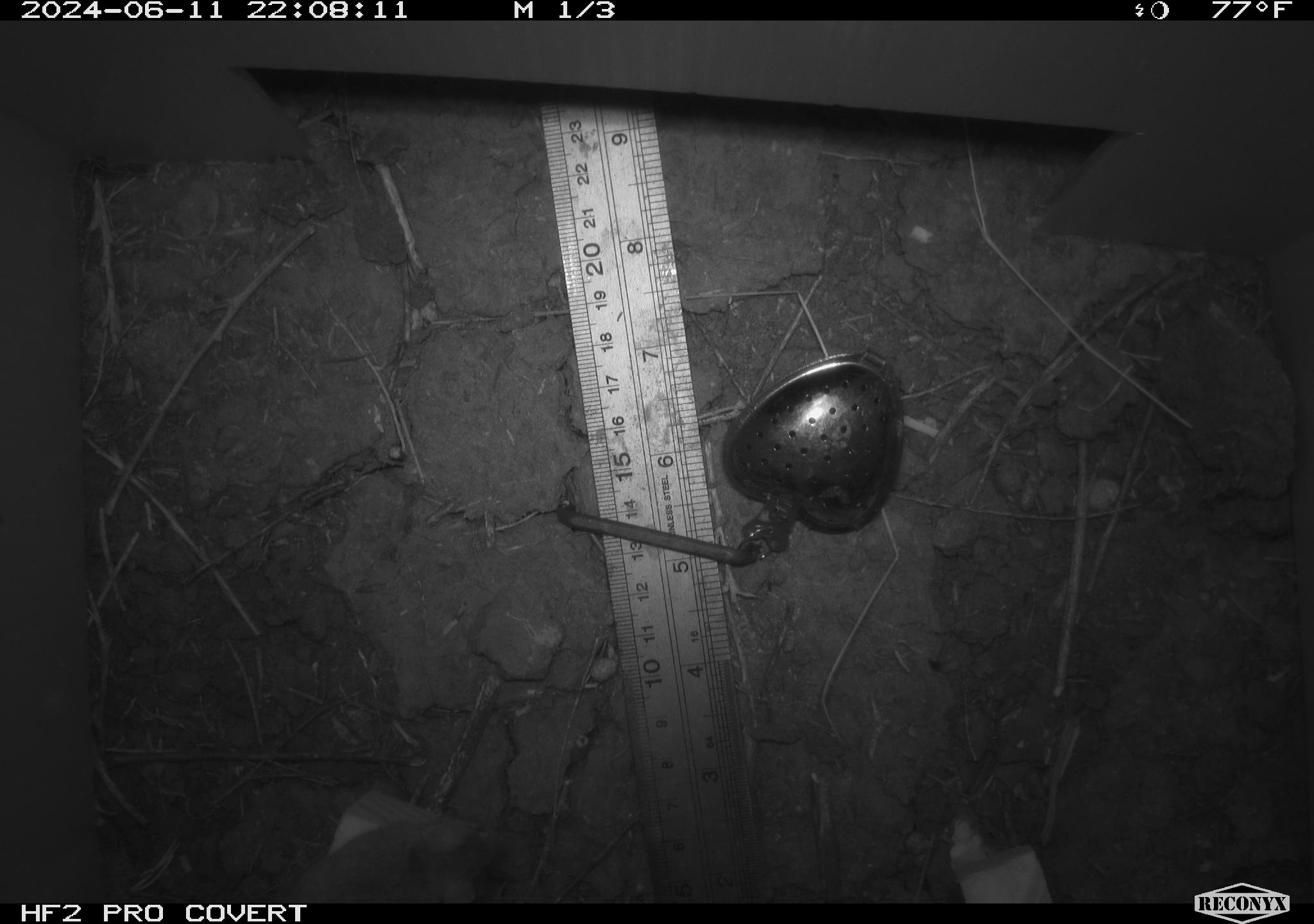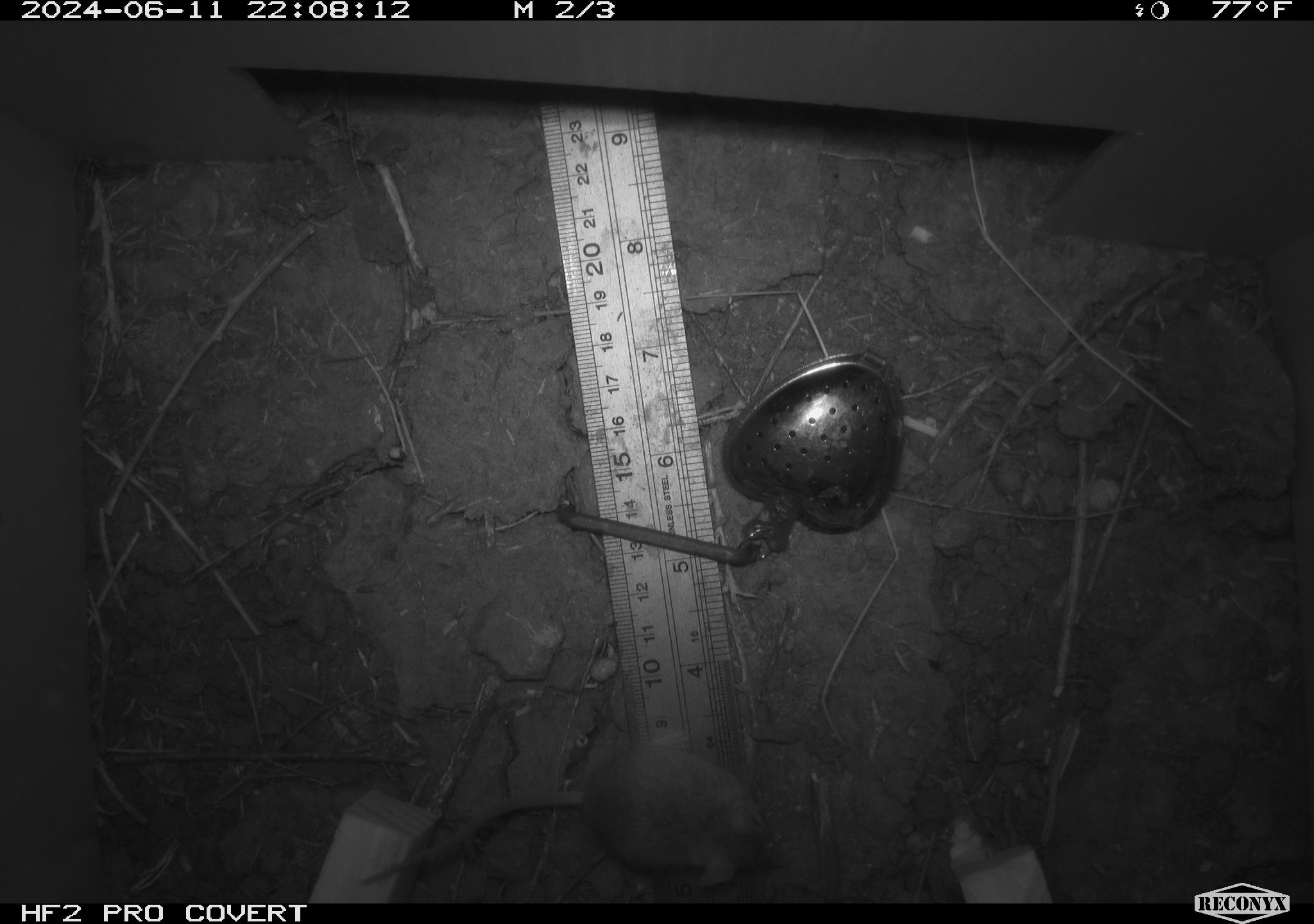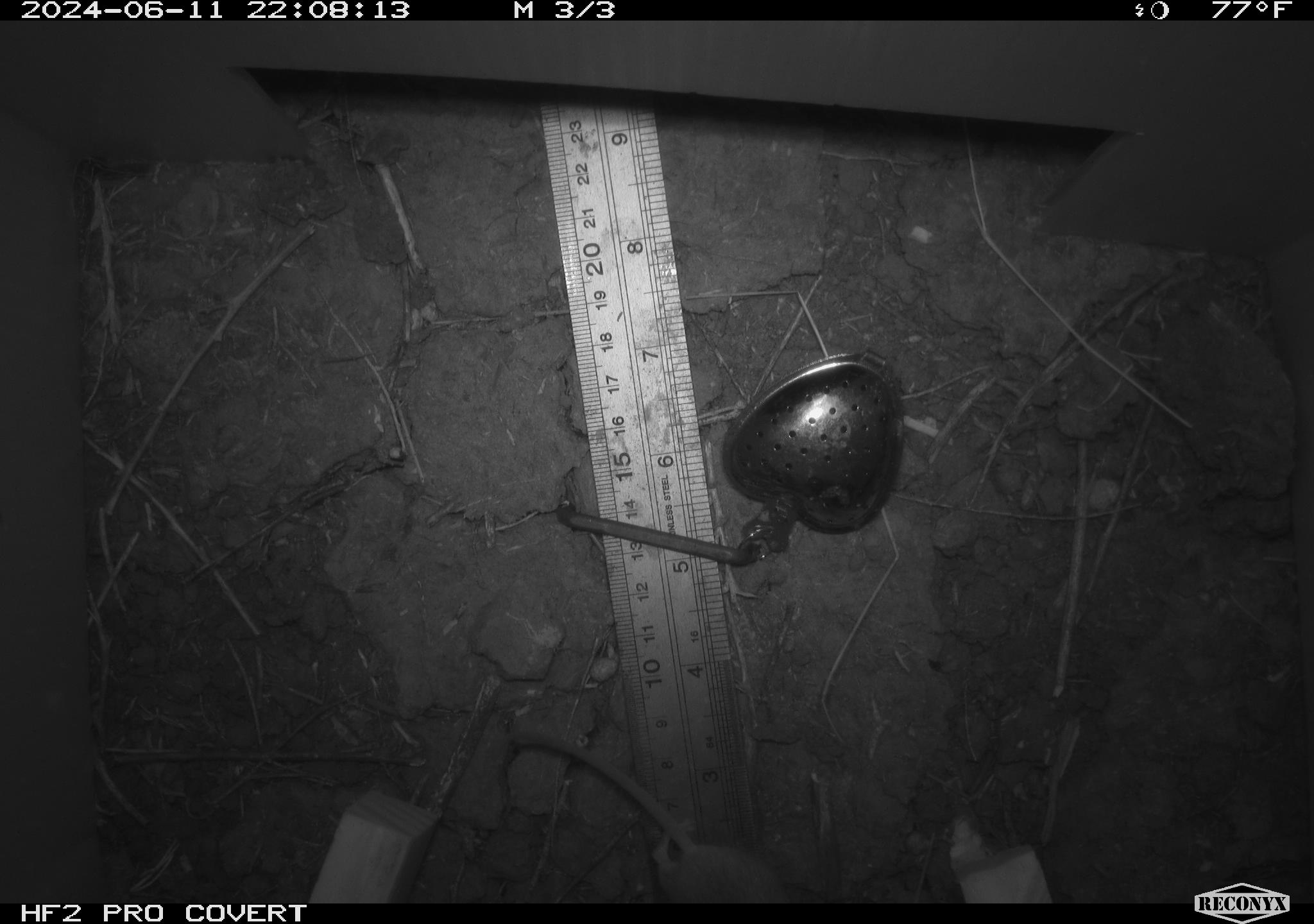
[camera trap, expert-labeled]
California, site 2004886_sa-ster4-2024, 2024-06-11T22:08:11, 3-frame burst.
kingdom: Animalia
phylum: Chordata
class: Mammalia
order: Rodentia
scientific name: Rodentia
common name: mouse species